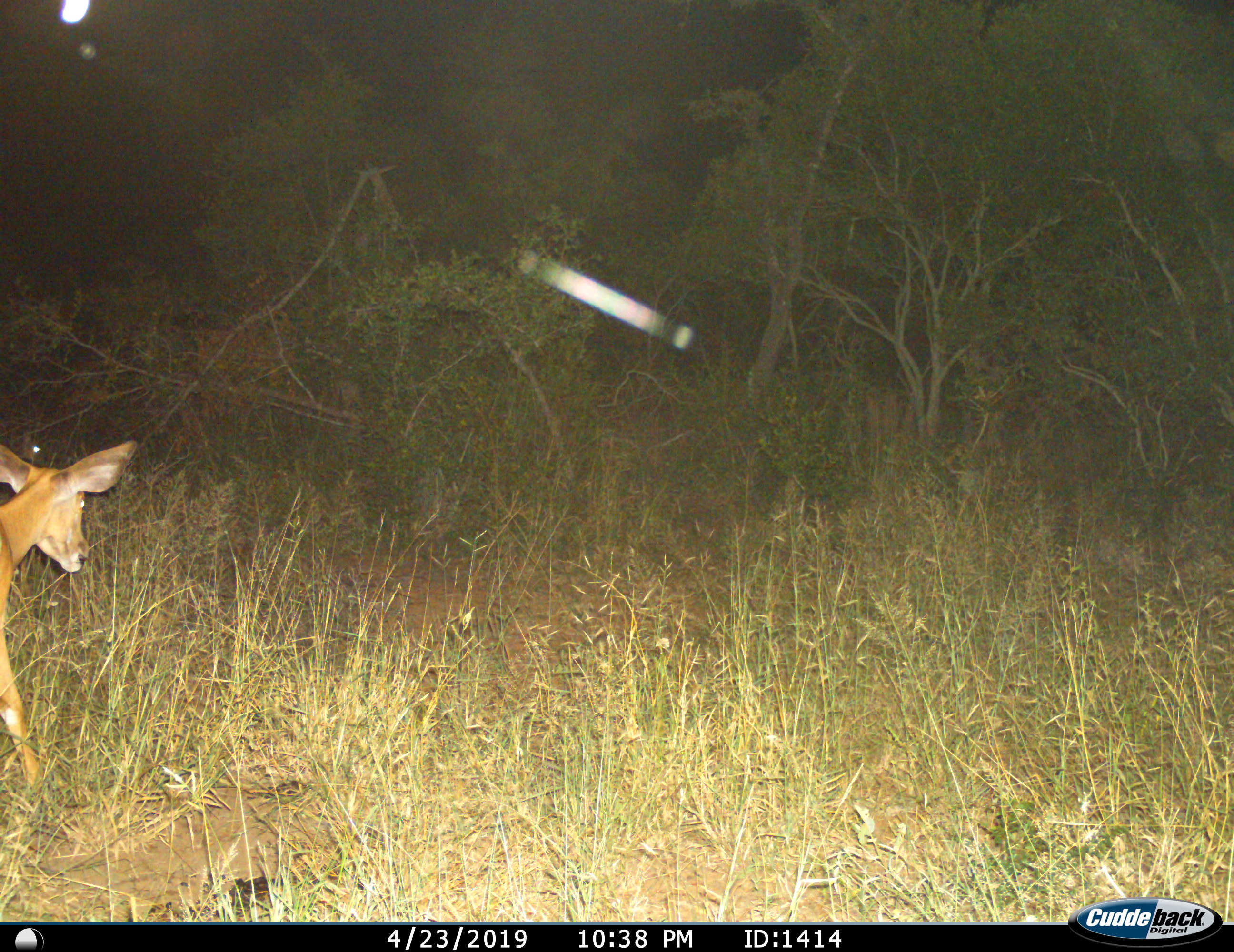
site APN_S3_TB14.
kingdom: Animalia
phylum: Chordata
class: Mammalia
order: Artiodactyla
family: Bovidae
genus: Aepyceros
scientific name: Aepyceros melampus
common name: impala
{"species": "impala (Aepyceros melampus)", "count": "1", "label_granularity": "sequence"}